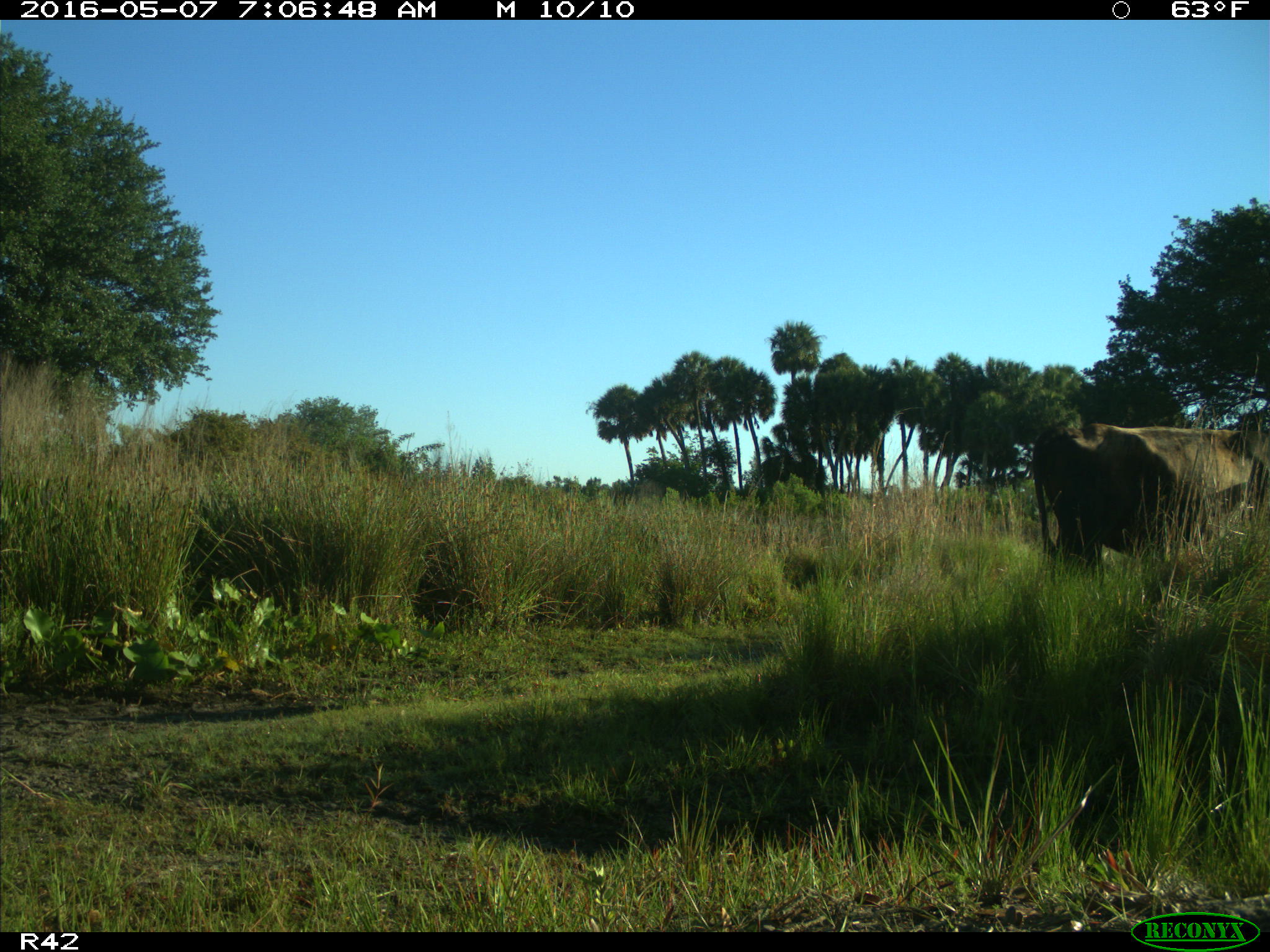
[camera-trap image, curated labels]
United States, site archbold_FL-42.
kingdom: Animalia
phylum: Chordata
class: Mammalia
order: Artiodactyla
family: Bovidae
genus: Bos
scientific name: Bos taurus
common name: domestic cow